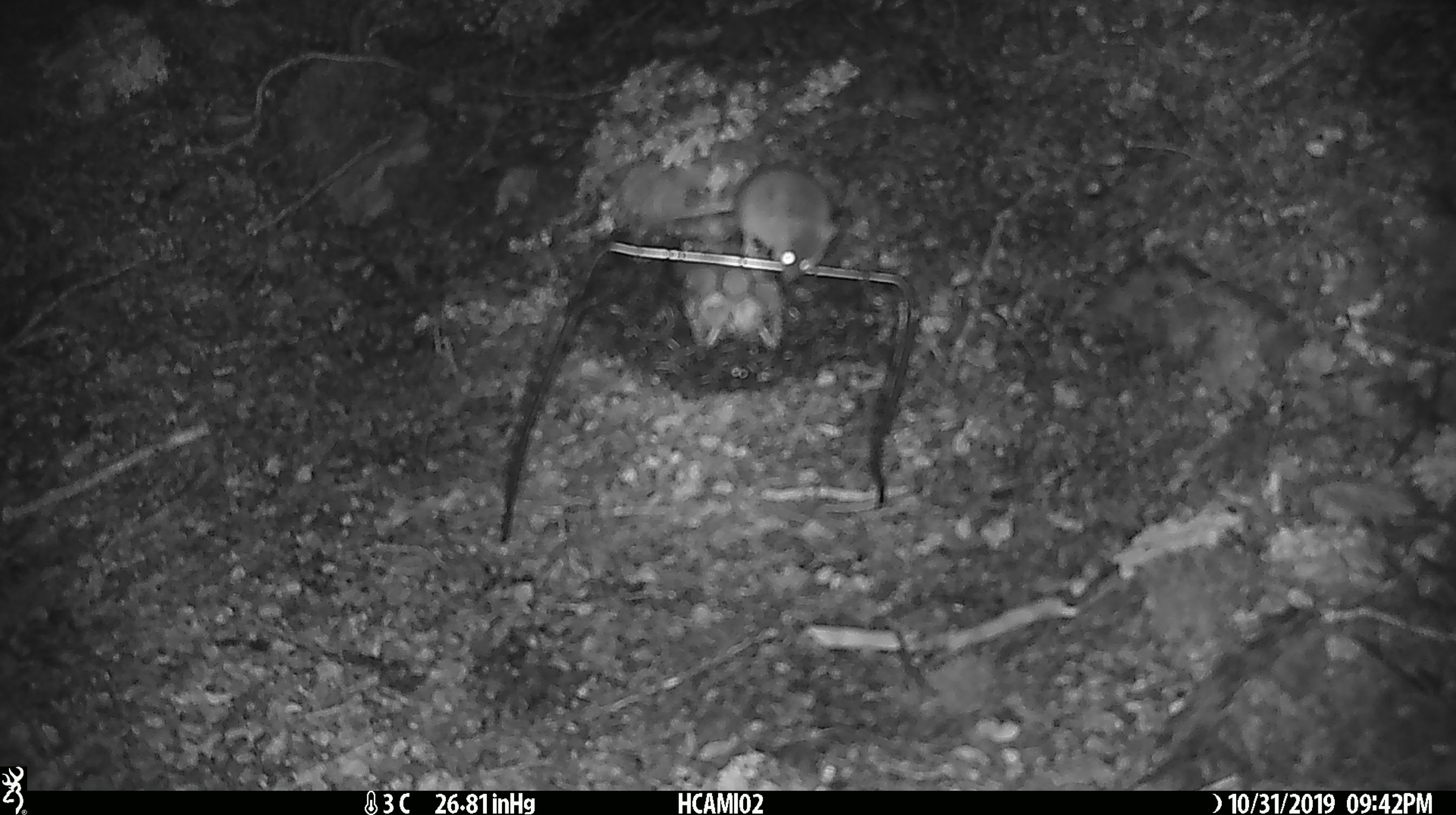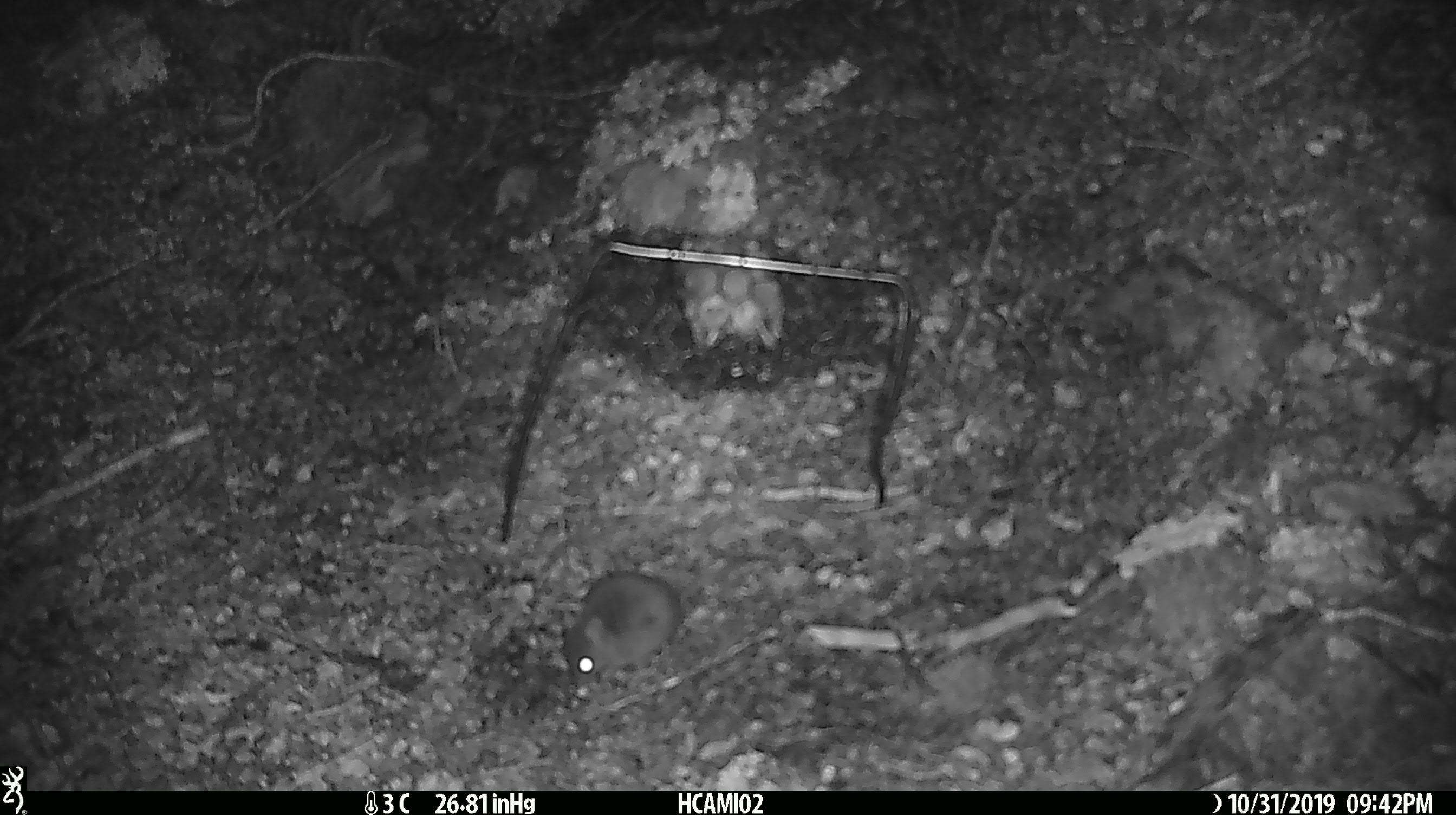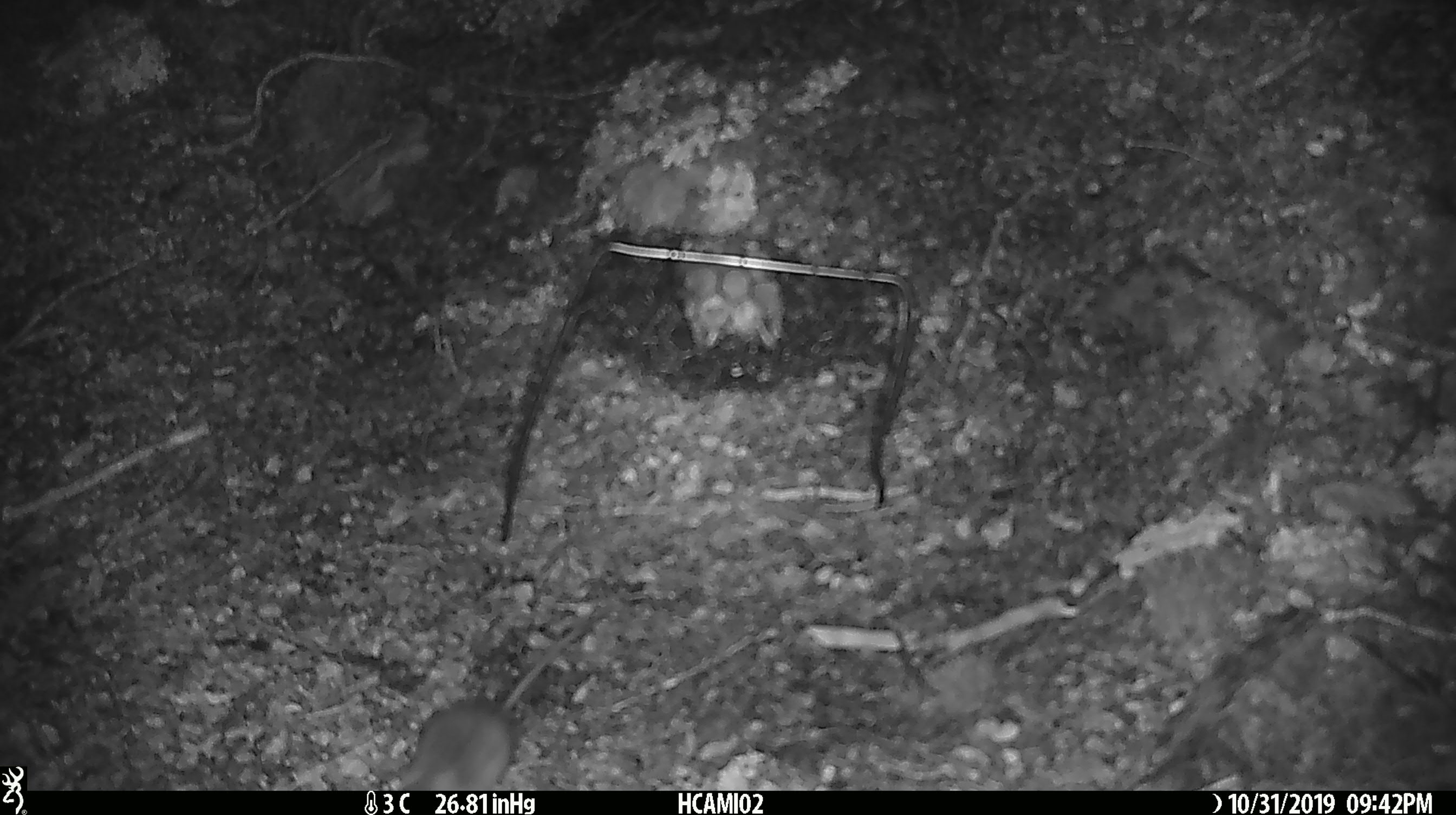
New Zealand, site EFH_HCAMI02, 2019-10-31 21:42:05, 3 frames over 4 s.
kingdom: Animalia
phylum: Chordata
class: Mammalia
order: Rodentia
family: Muridae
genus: Mus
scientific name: Mus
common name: mouse